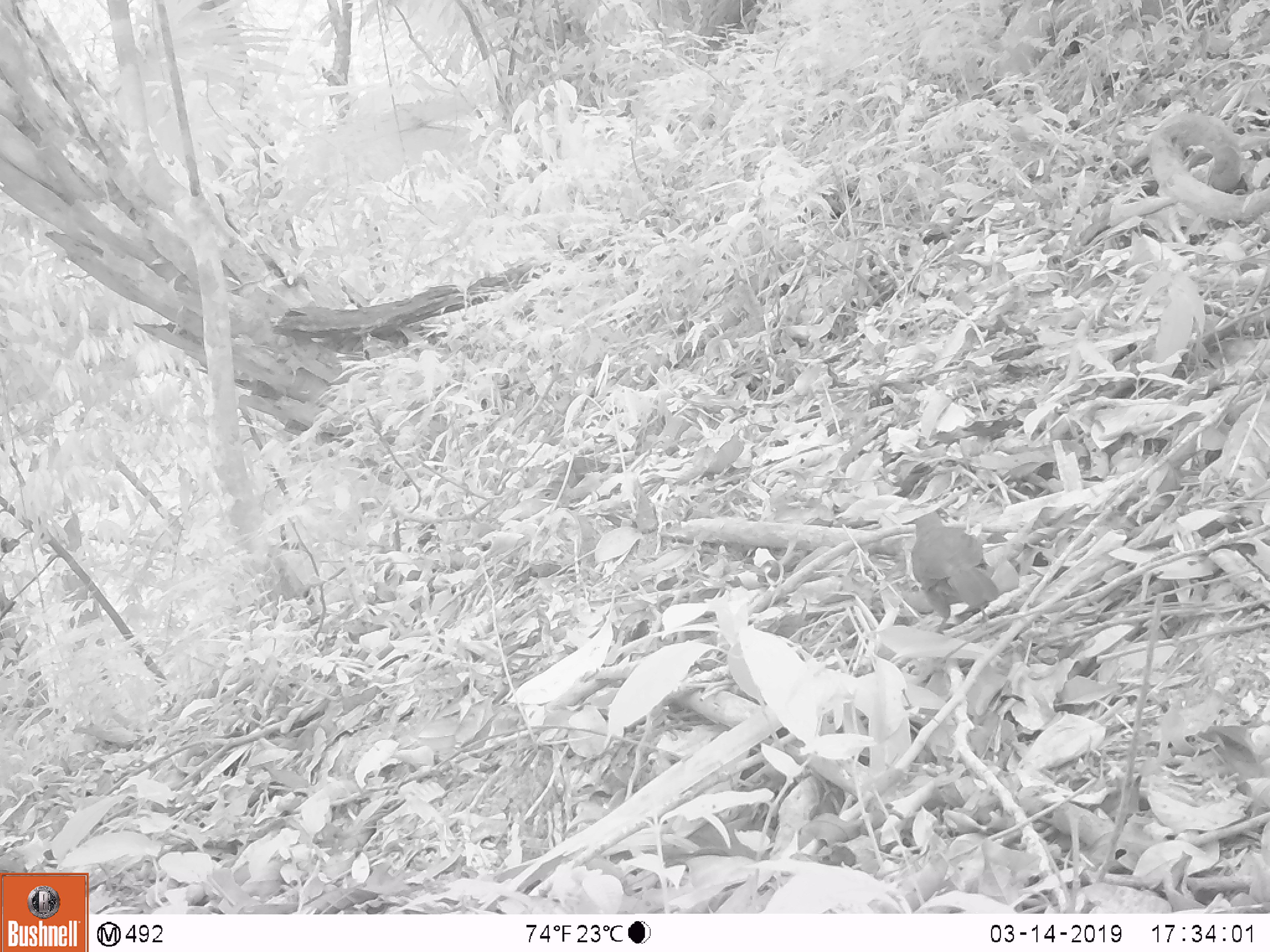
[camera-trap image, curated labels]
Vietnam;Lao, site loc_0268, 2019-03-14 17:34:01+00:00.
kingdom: Animalia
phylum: Chordata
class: Aves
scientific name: Aves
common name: bird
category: unidentified bird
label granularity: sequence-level